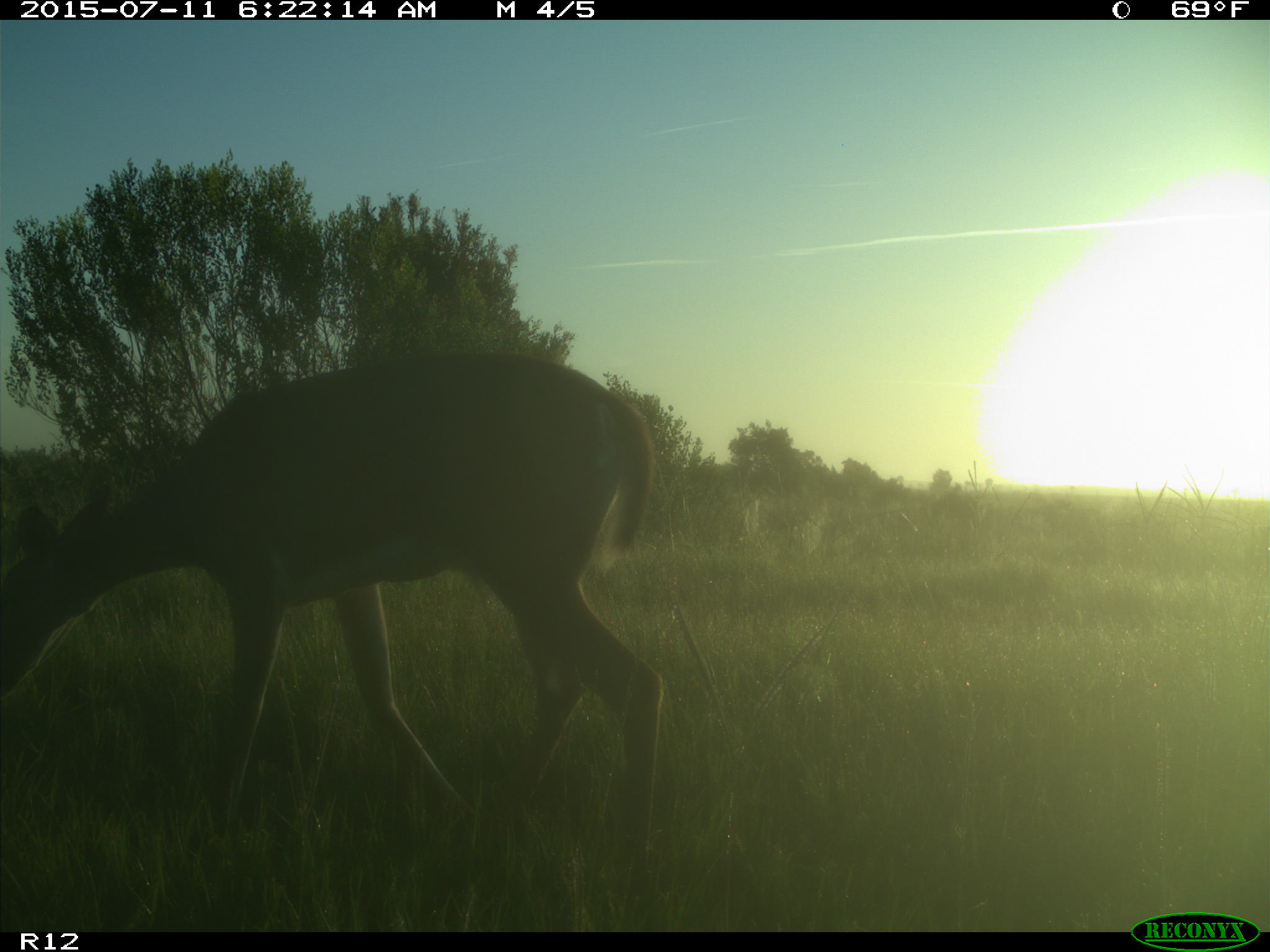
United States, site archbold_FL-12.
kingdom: Animalia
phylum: Chordata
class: Mammalia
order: Artiodactyla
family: Cervidae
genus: Odocoileus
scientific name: Odocoileus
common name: deer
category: unidentified deer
Unidentified deer (deer) (Odocoileus).